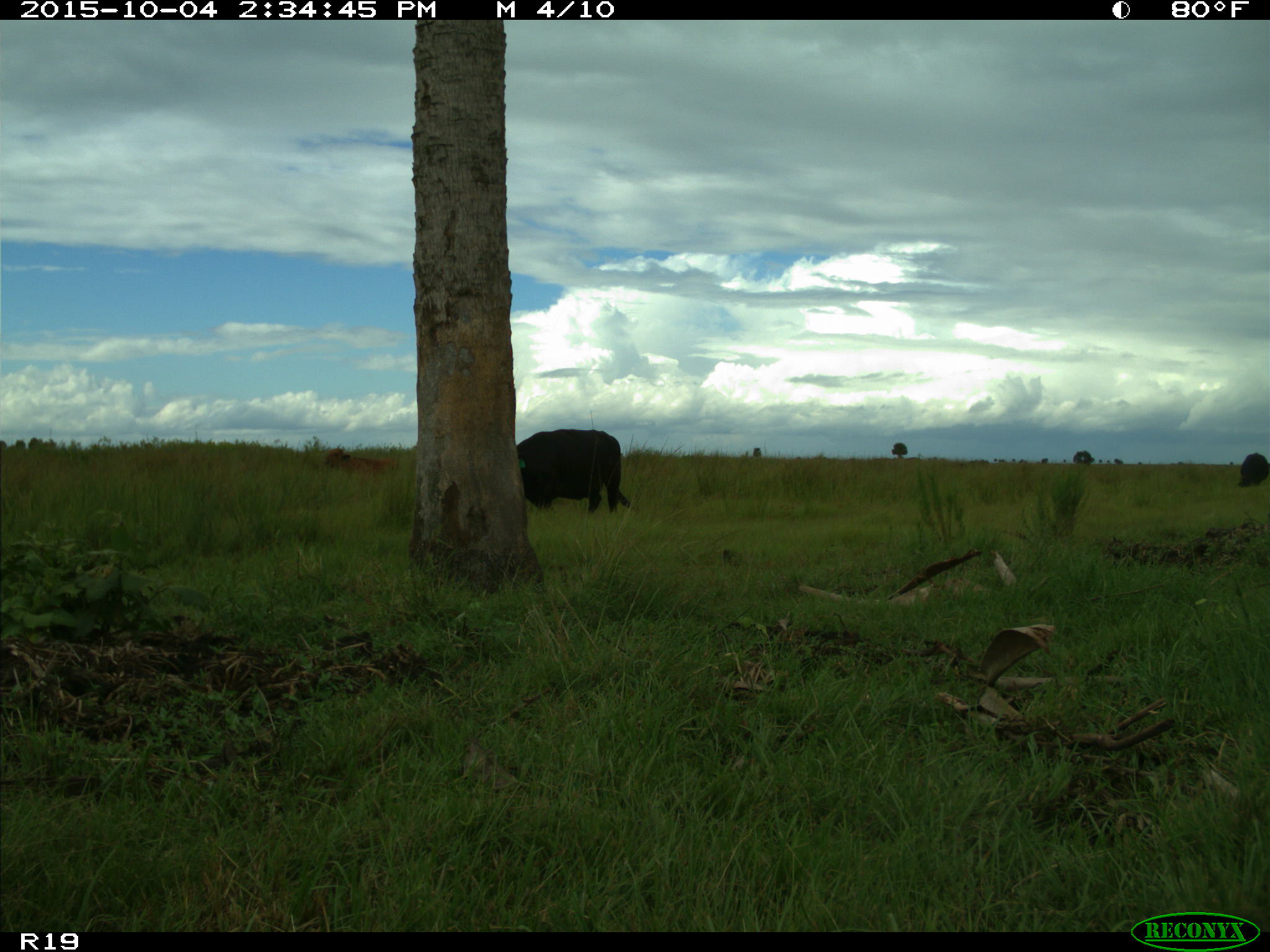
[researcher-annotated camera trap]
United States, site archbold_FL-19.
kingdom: Animalia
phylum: Chordata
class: Mammalia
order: Artiodactyla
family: Bovidae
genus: Bos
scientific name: Bos taurus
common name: domestic cow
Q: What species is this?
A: Bos taurus (domestic cow).